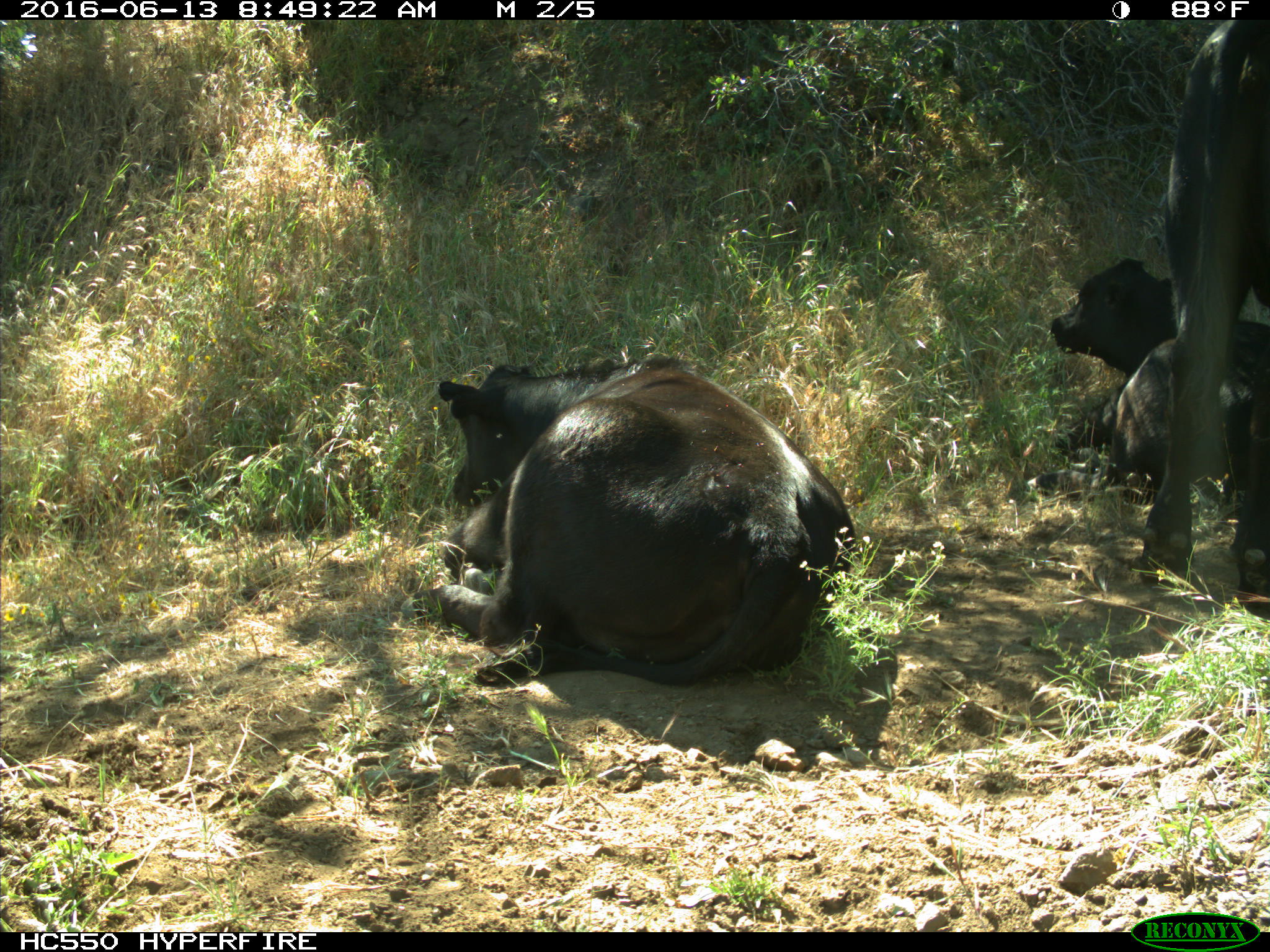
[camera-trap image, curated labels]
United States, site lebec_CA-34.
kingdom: Animalia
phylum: Chordata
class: Mammalia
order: Artiodactyla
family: Bovidae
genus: Bos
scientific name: Bos taurus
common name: domestic cow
Bos taurus (domestic cow).